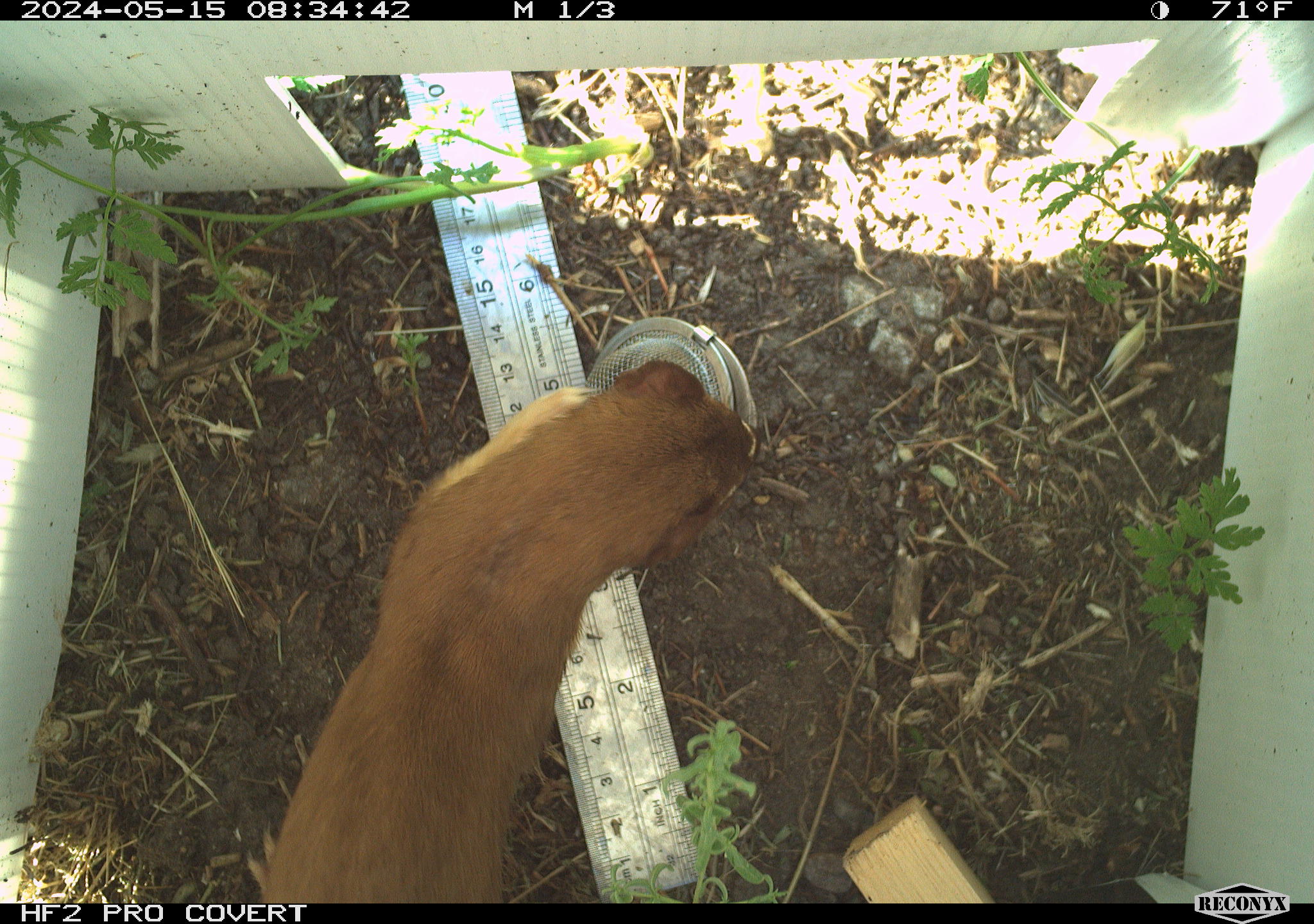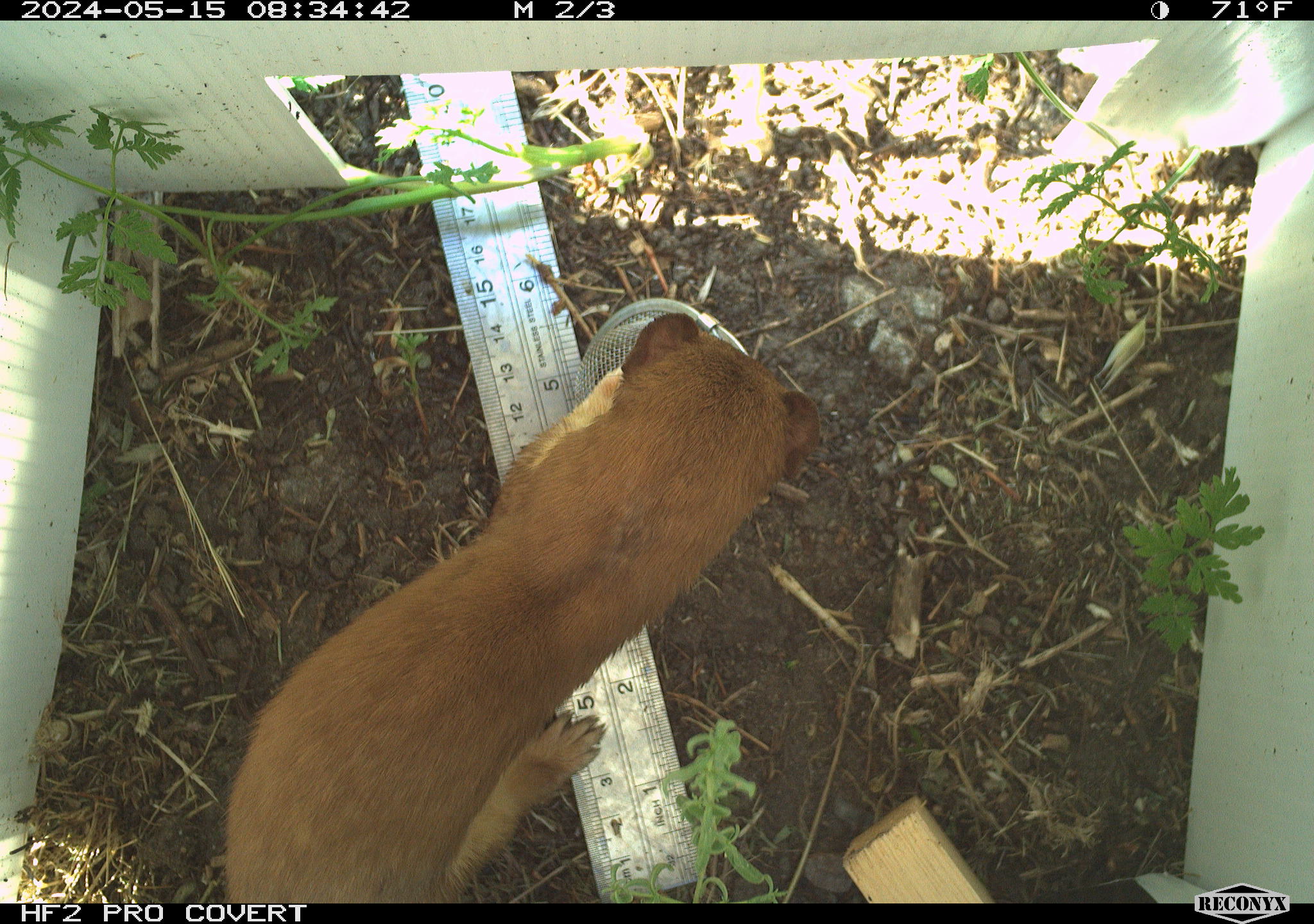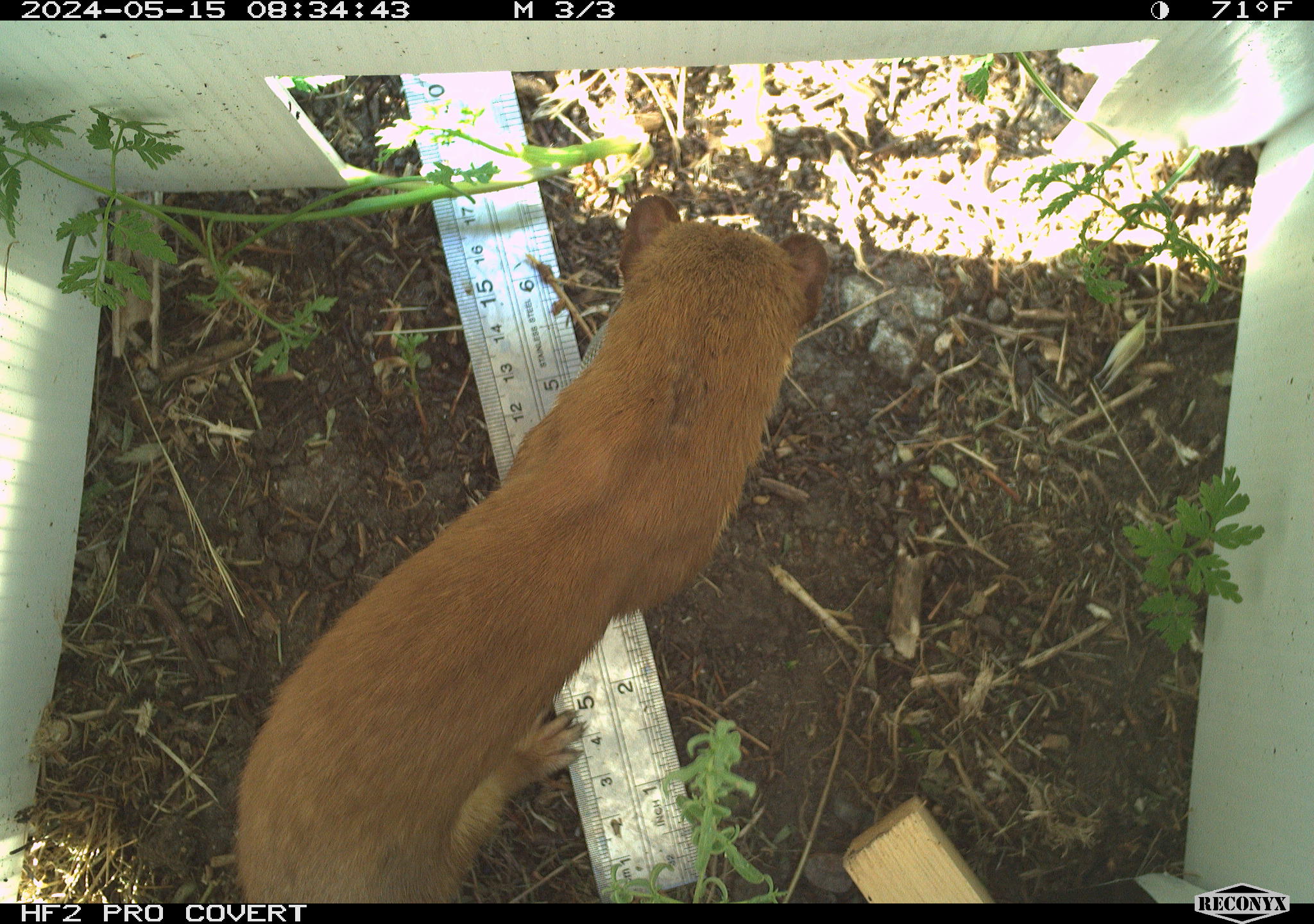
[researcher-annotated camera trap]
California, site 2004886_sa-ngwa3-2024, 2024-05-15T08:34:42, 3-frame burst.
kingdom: Animalia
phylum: Chordata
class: Mammalia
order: Carnivora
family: Mustelidae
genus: Neogale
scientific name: Neogale frenata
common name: long-tailed weasel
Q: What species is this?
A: Long-tailed weasel (Neogale frenata).